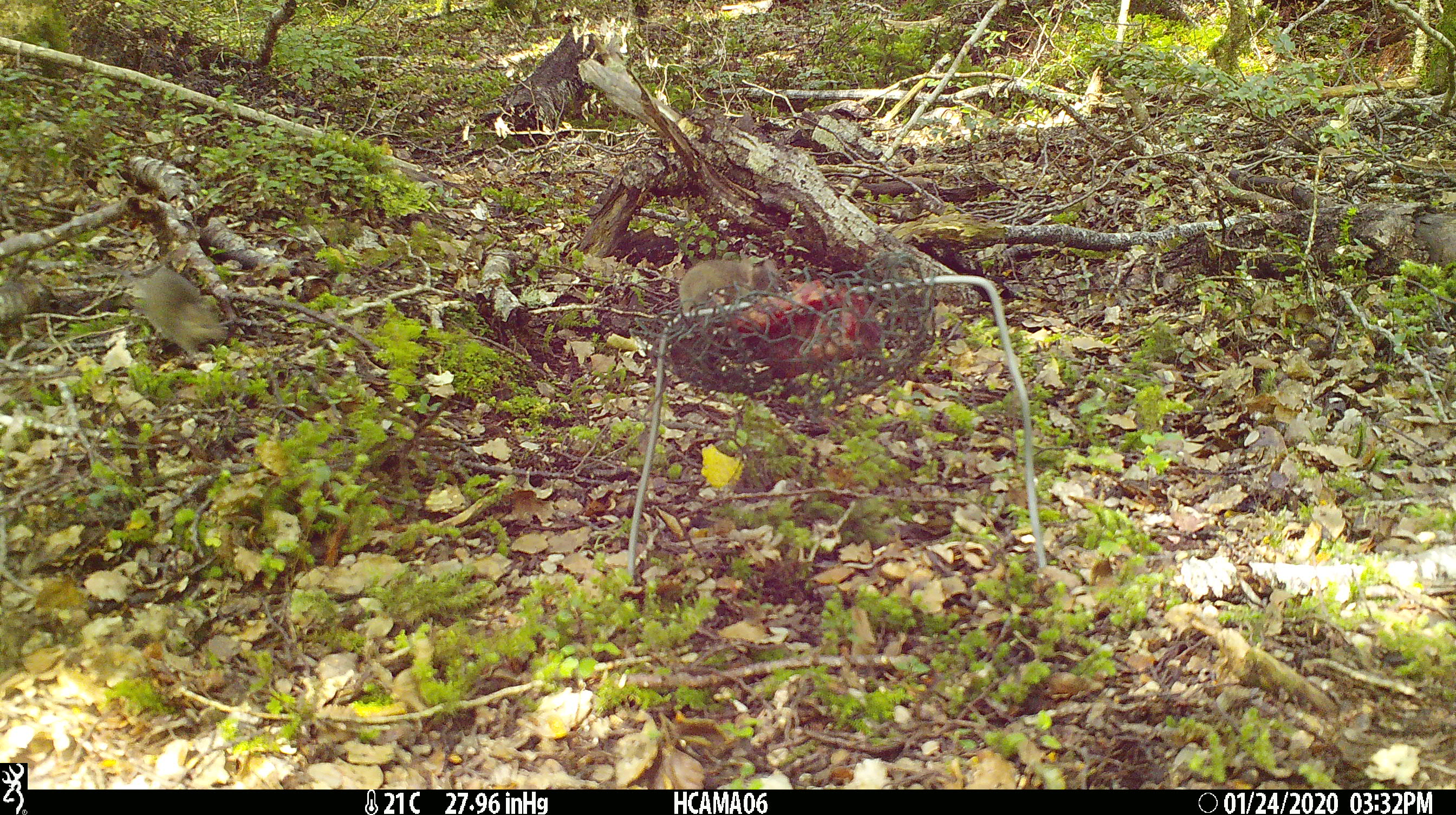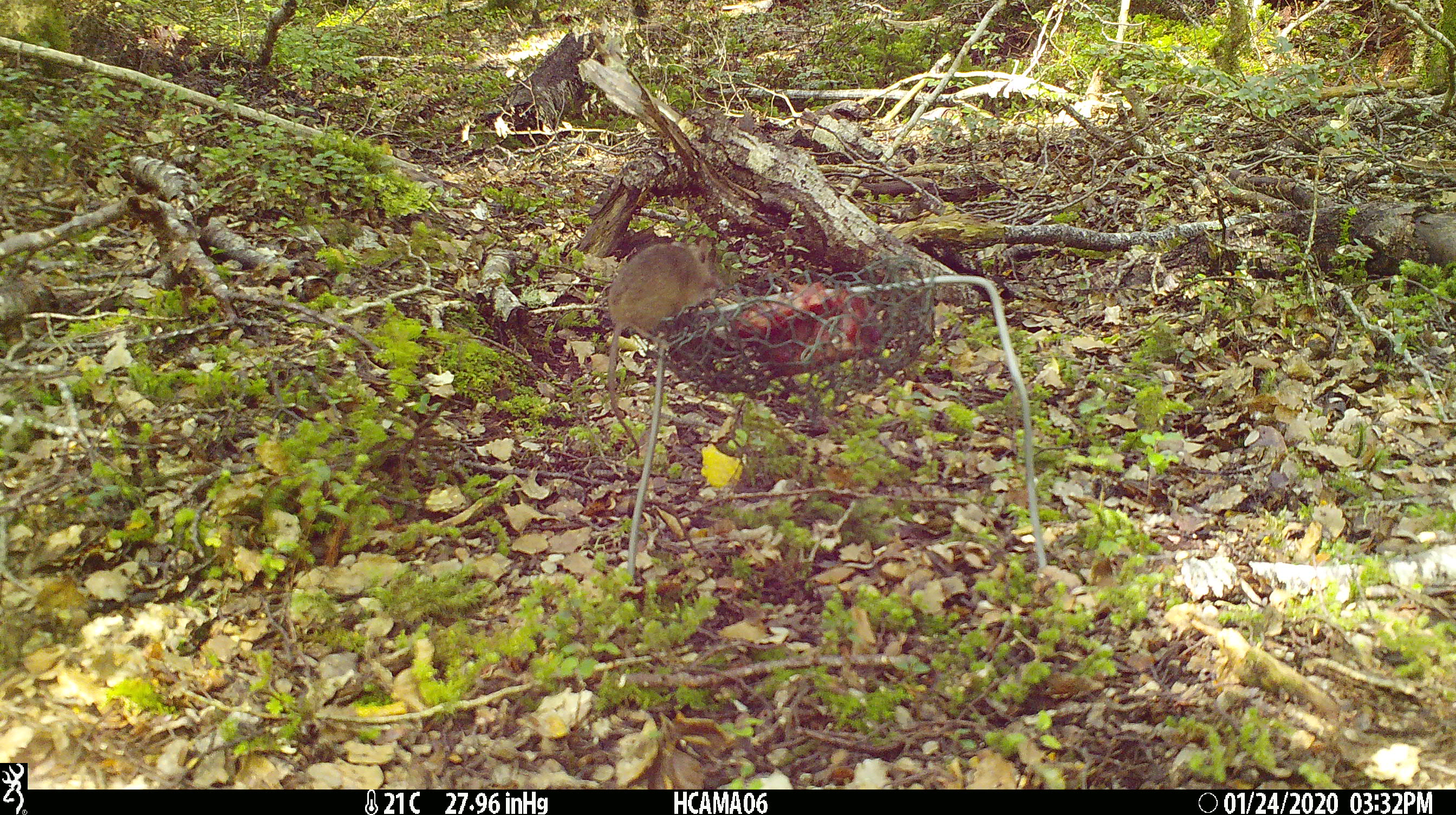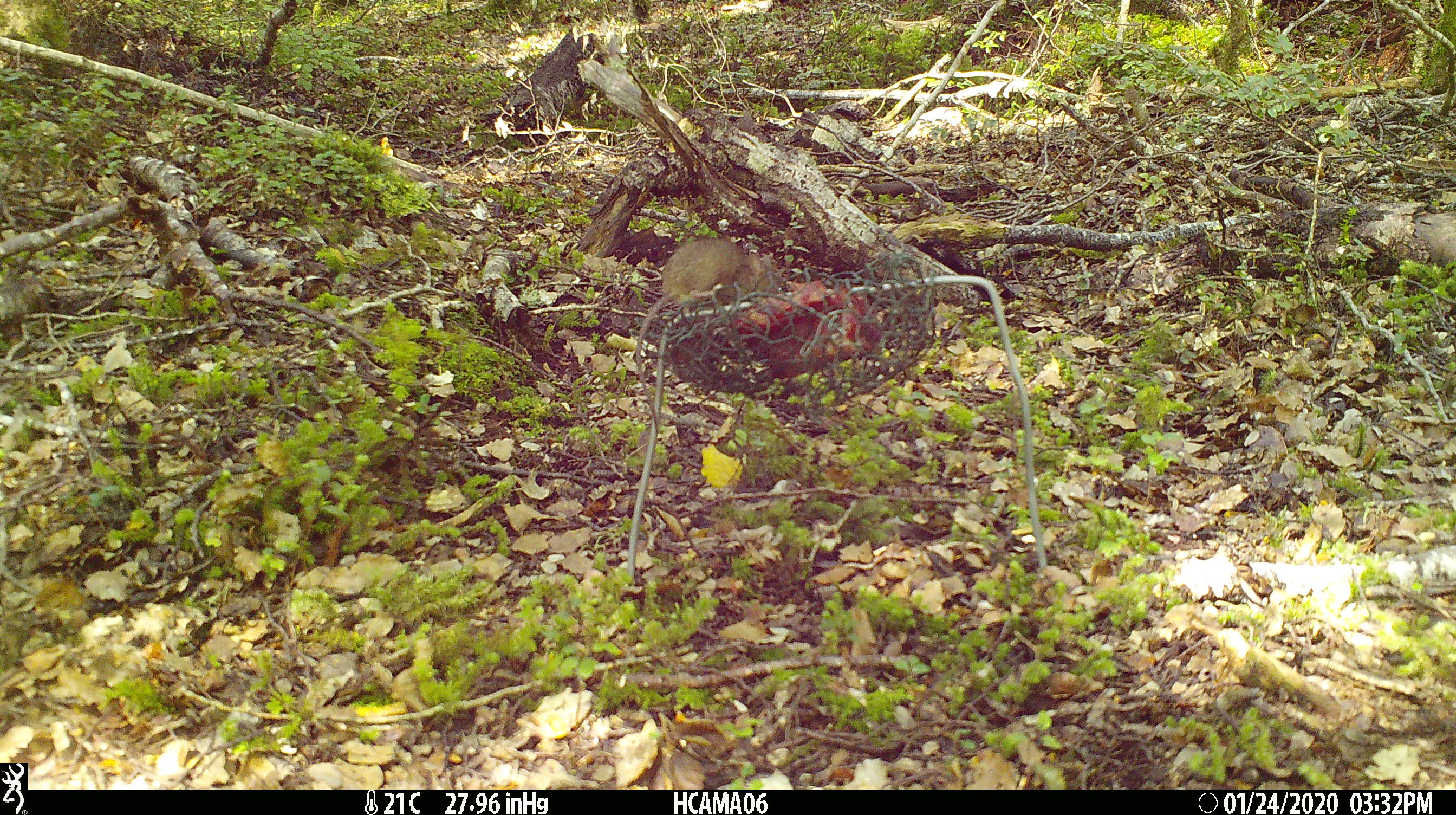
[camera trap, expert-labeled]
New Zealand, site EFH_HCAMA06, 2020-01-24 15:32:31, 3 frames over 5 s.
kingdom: Animalia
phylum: Chordata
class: Mammalia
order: Rodentia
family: Muridae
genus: Mus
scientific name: Mus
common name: mouse